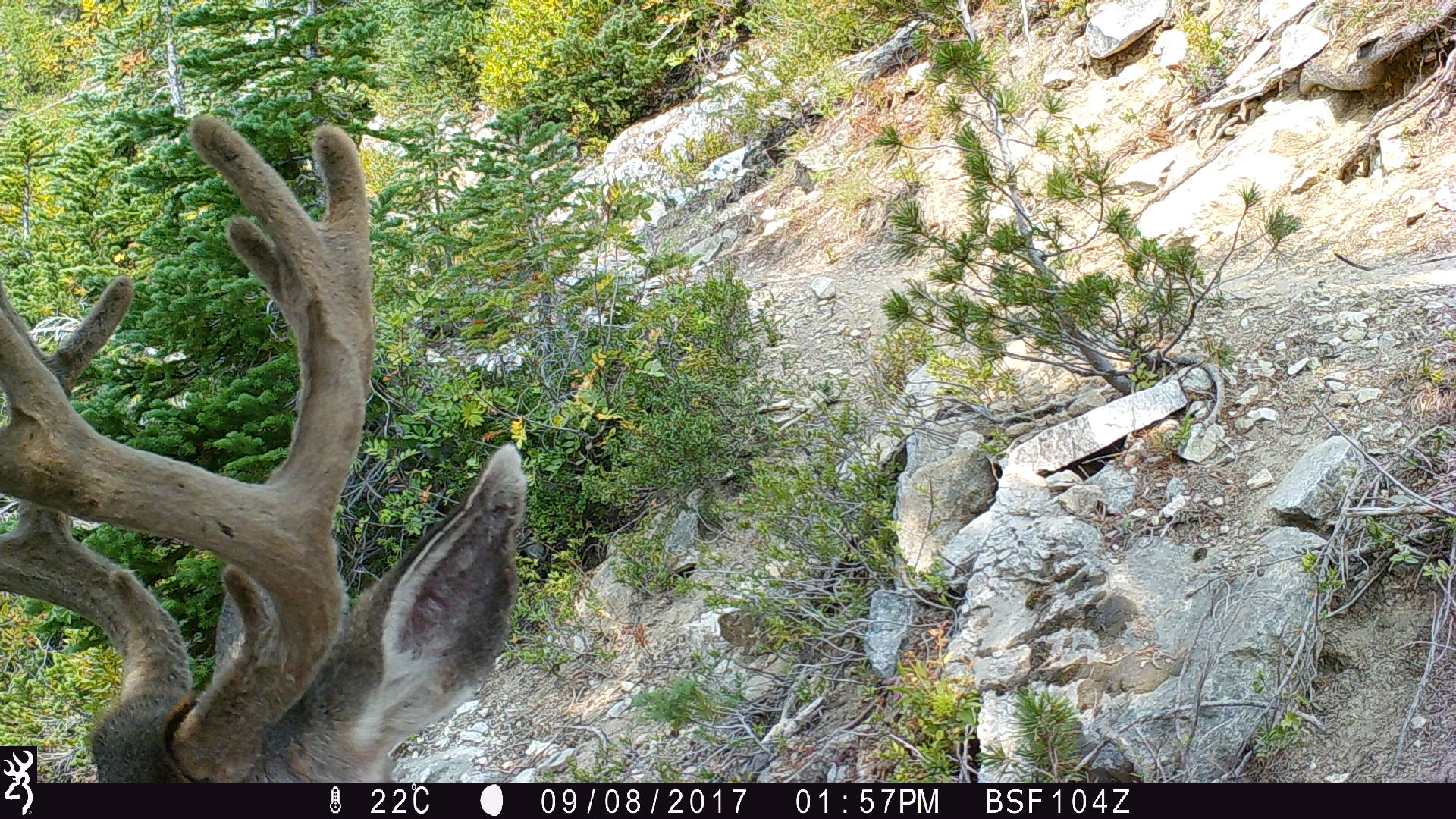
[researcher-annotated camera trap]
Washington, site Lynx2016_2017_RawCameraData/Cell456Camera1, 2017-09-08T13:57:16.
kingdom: Animalia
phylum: Chordata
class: Mammalia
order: Artiodactyla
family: Cervidae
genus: Odocoileus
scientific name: Odocoileus hemionus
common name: mule deer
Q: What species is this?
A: Odocoileus hemionus (mule deer).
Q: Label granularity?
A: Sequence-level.